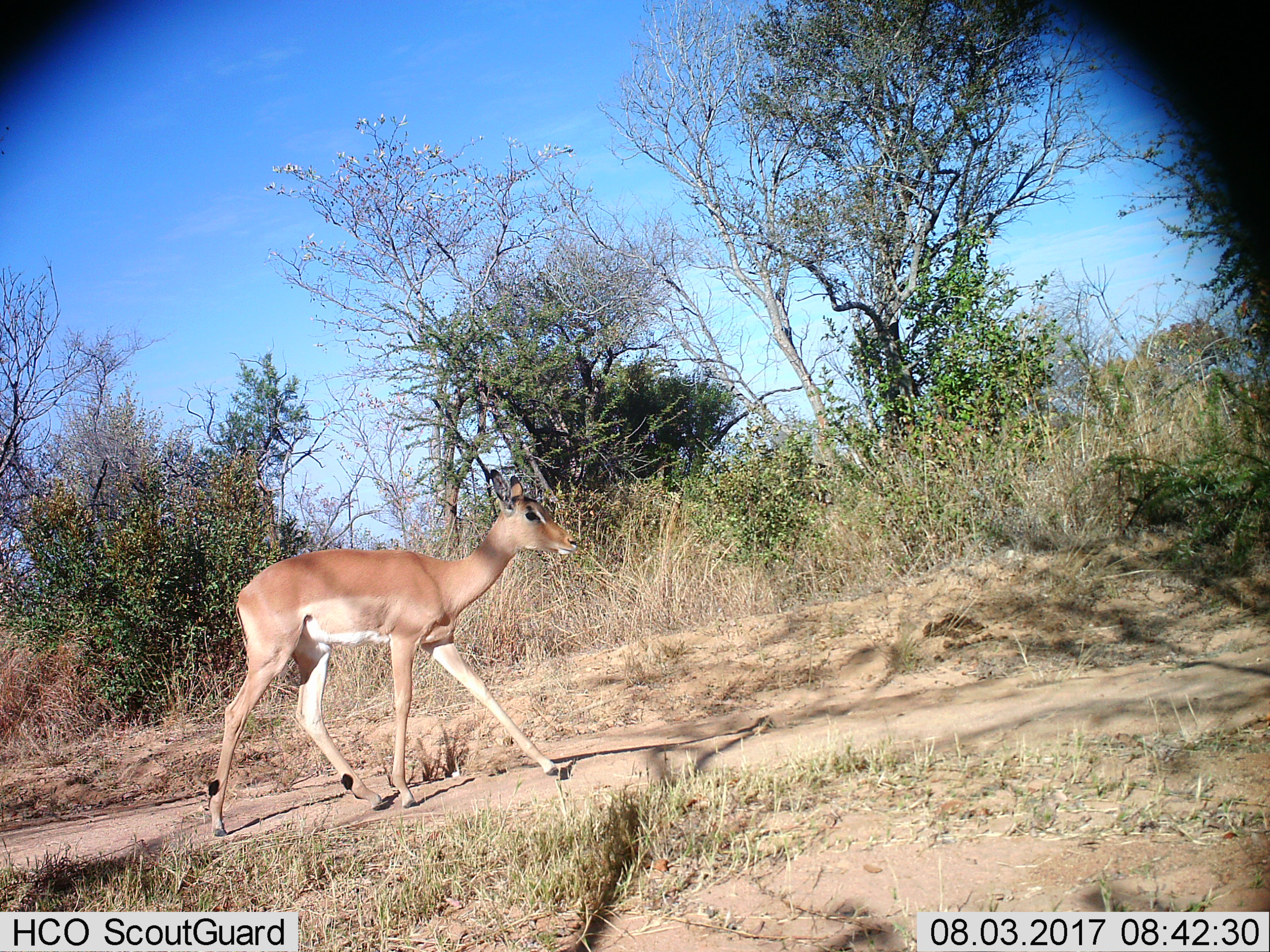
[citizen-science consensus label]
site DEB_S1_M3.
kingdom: Animalia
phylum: Chordata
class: Mammalia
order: Artiodactyla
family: Bovidae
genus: Aepyceros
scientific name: Aepyceros melampus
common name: impala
Impala (Aepyceros melampus), count 1. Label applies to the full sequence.